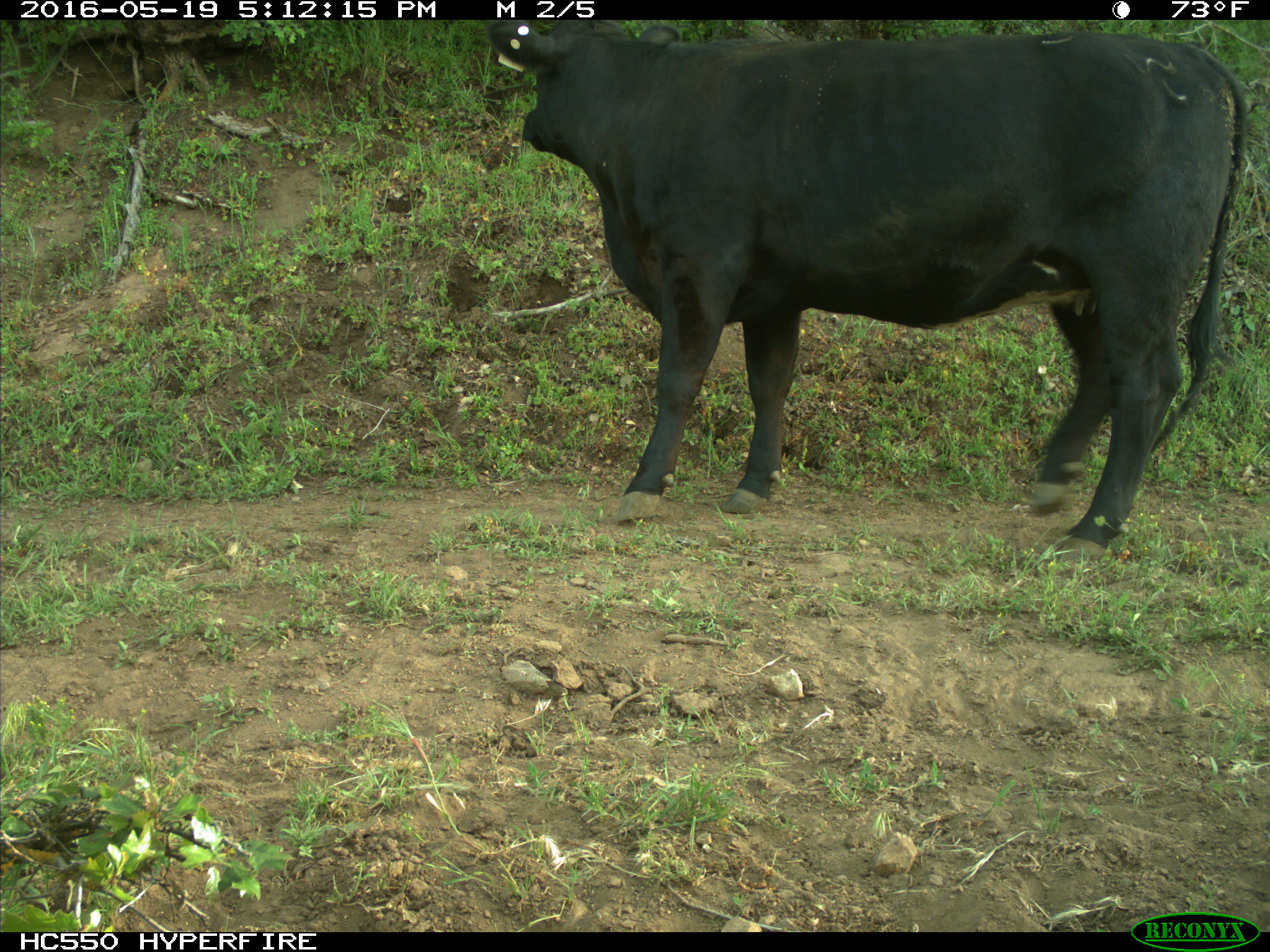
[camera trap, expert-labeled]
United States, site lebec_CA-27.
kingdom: Animalia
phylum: Chordata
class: Mammalia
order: Artiodactyla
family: Bovidae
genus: Bos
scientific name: Bos taurus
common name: domestic cow